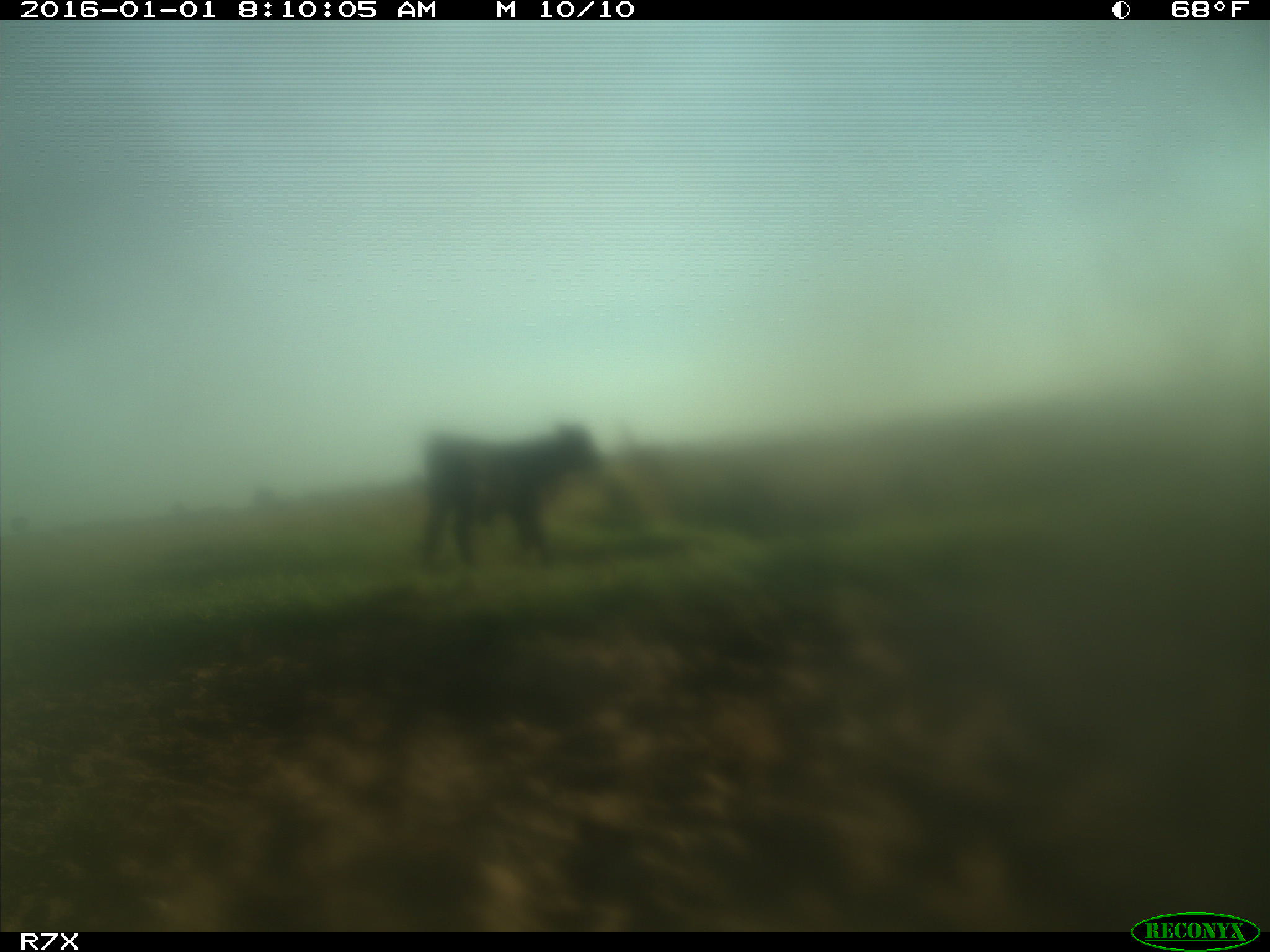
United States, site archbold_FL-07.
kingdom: Animalia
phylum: Chordata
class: Mammalia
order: Artiodactyla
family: Bovidae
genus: Bos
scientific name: Bos taurus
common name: domestic cow